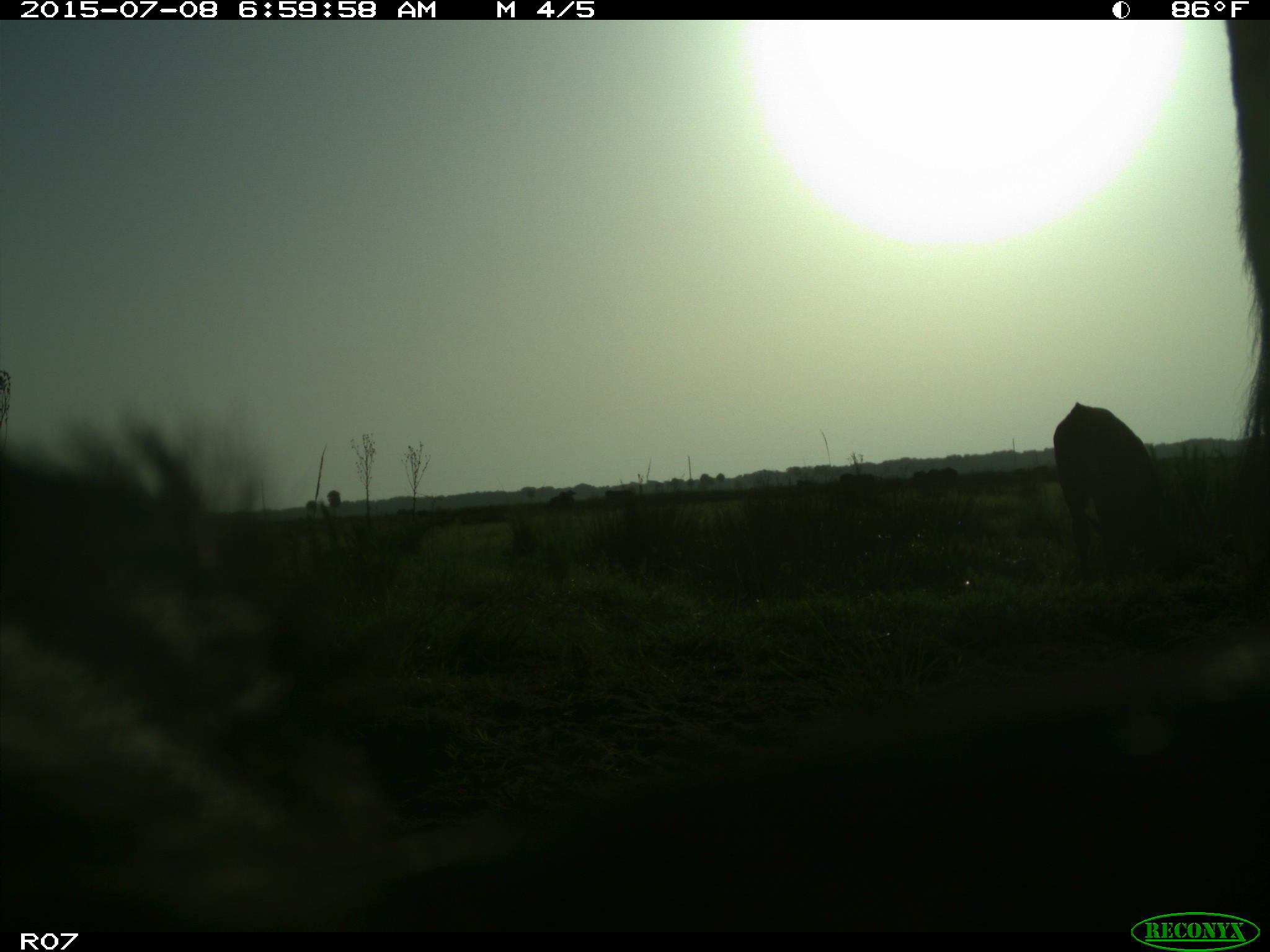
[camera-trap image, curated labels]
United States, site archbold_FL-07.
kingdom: Animalia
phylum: Chordata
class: Mammalia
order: Artiodactyla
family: Bovidae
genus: Bos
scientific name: Bos taurus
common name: domestic cow